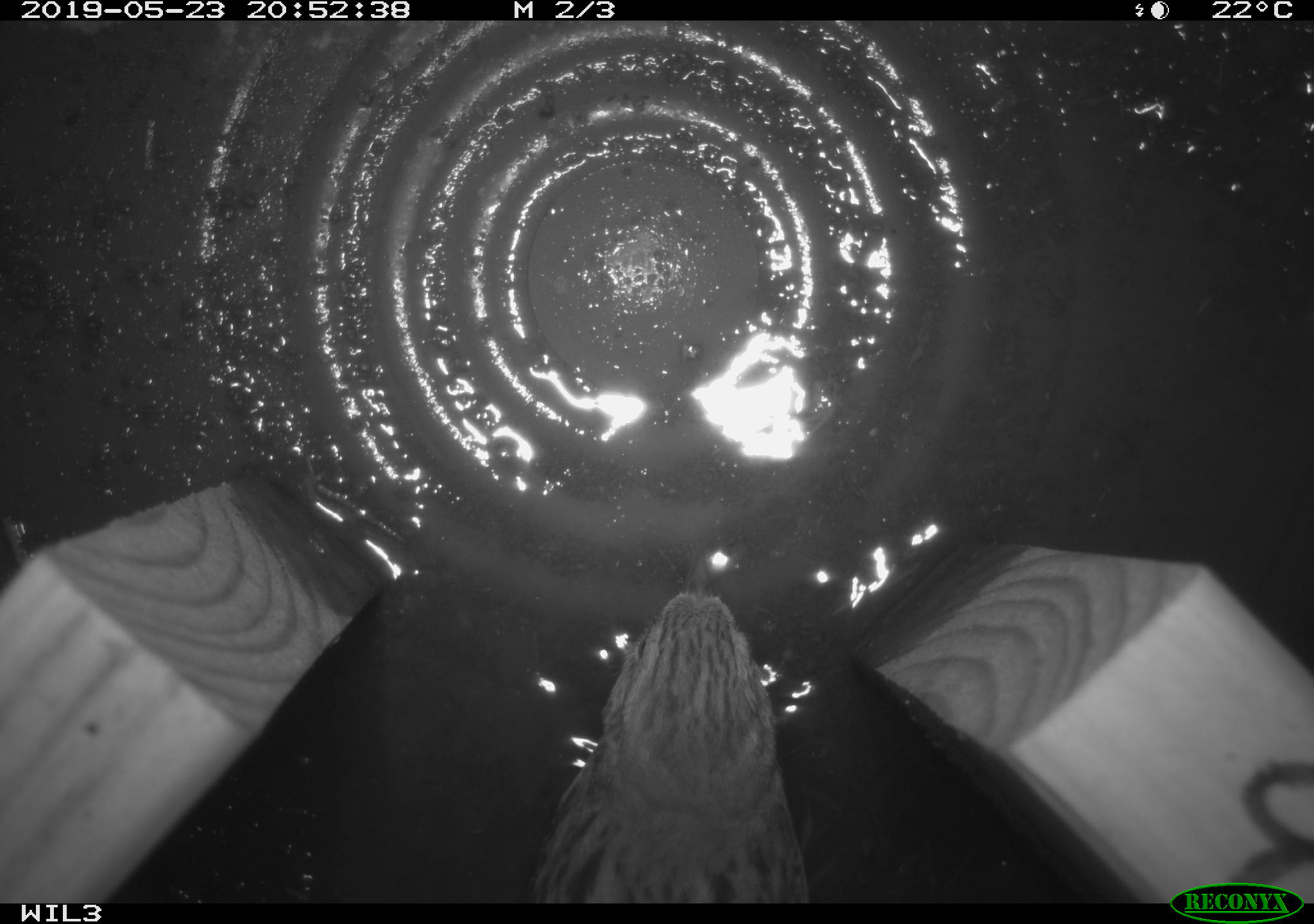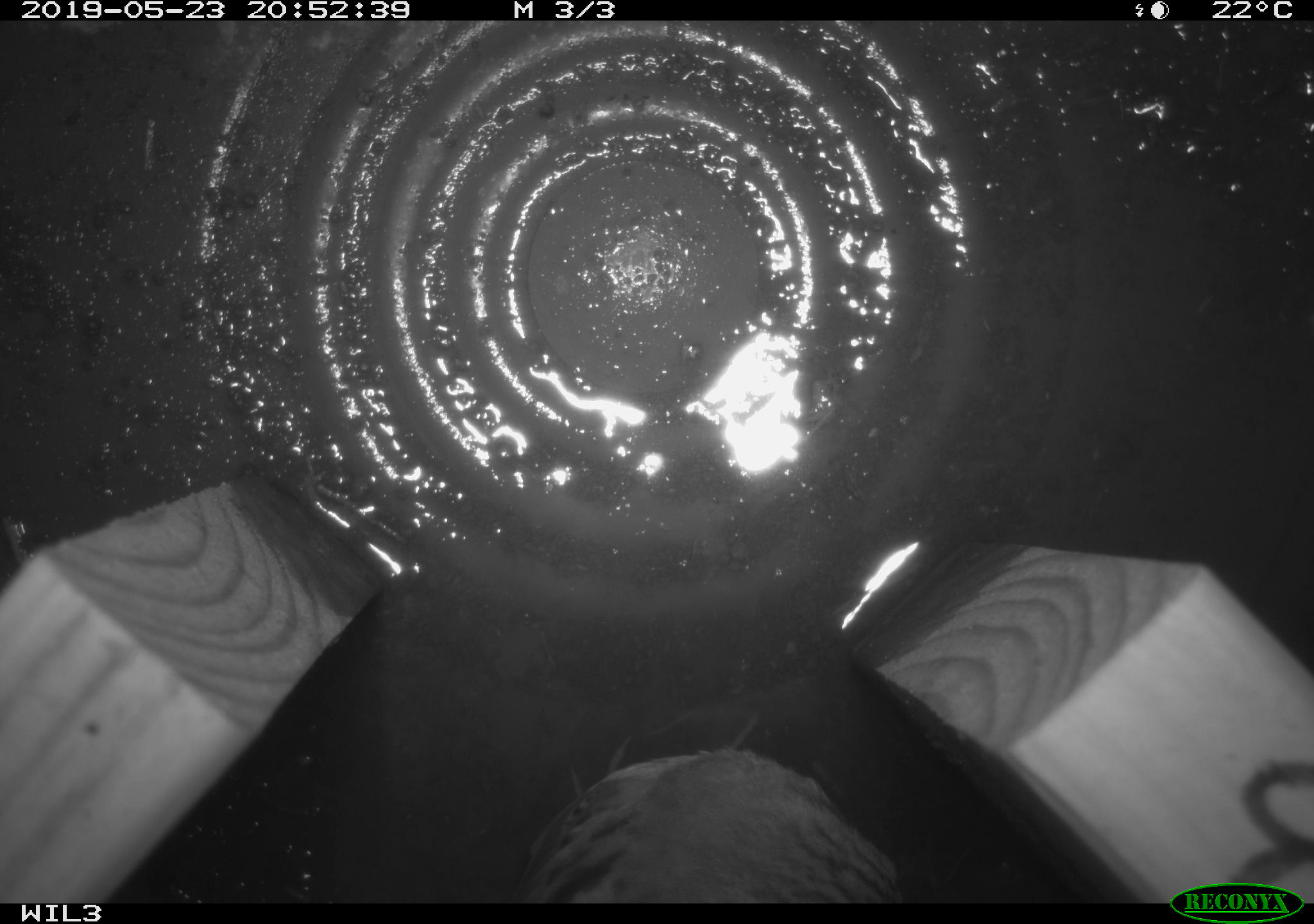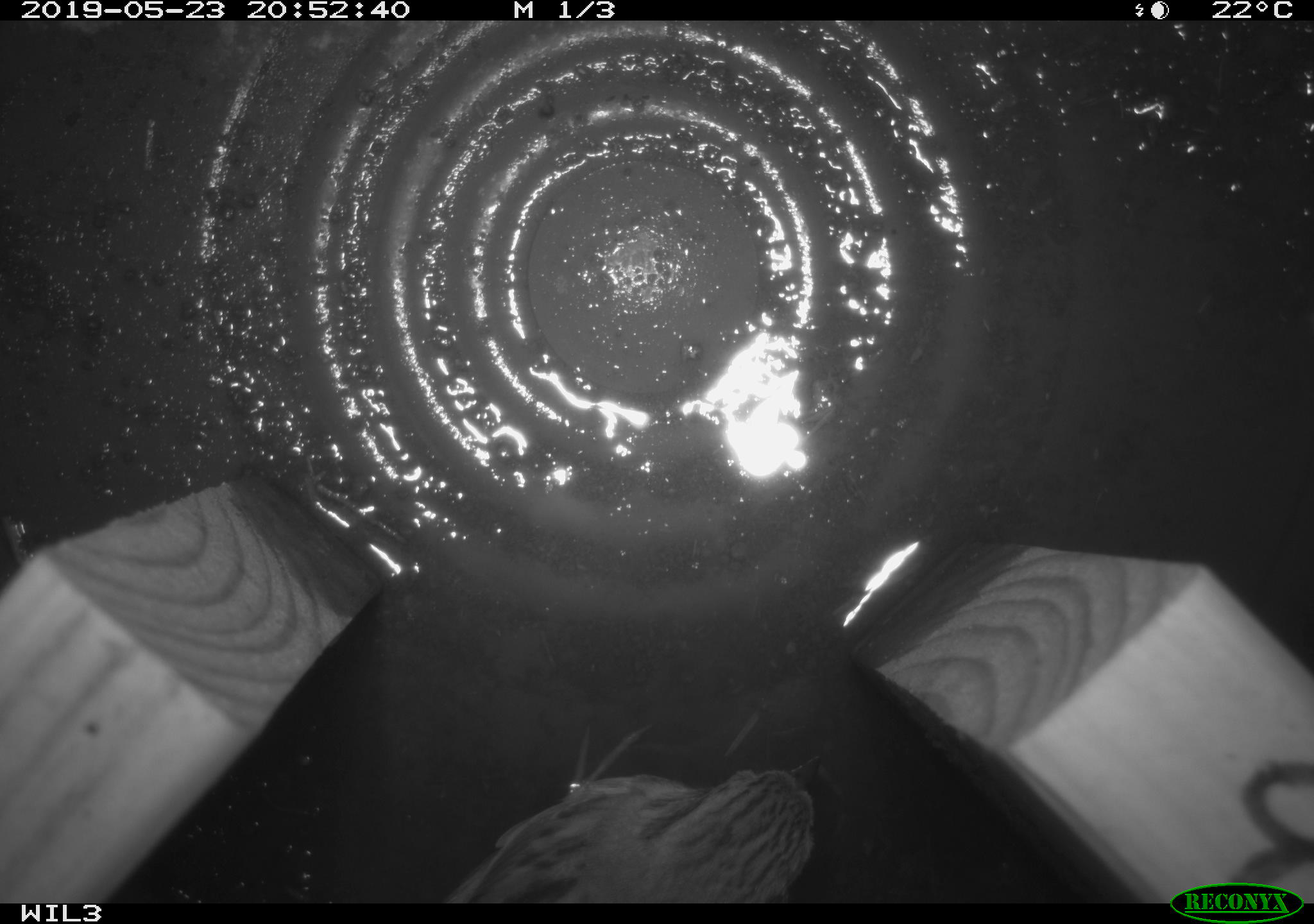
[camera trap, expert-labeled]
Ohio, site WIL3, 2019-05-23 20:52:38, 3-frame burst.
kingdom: Animalia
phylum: Chordata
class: Aves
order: Passeriformes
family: Passerellidae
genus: Melospiza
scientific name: Melospiza melodia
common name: song sparrow